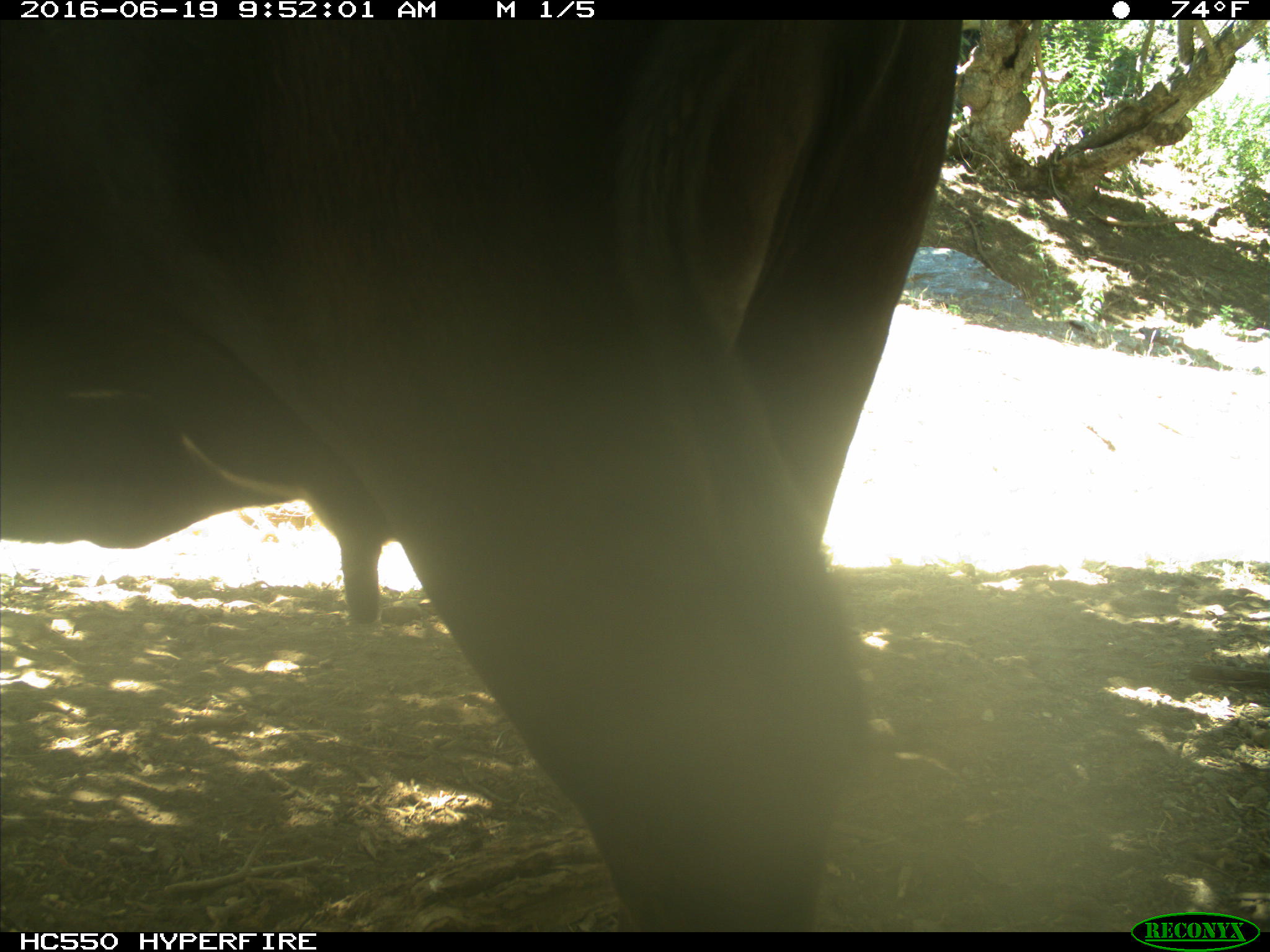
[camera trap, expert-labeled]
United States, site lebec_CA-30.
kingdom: Animalia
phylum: Chordata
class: Mammalia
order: Artiodactyla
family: Bovidae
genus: Bos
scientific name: Bos taurus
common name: domestic cow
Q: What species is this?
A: Bos taurus (domestic cow).